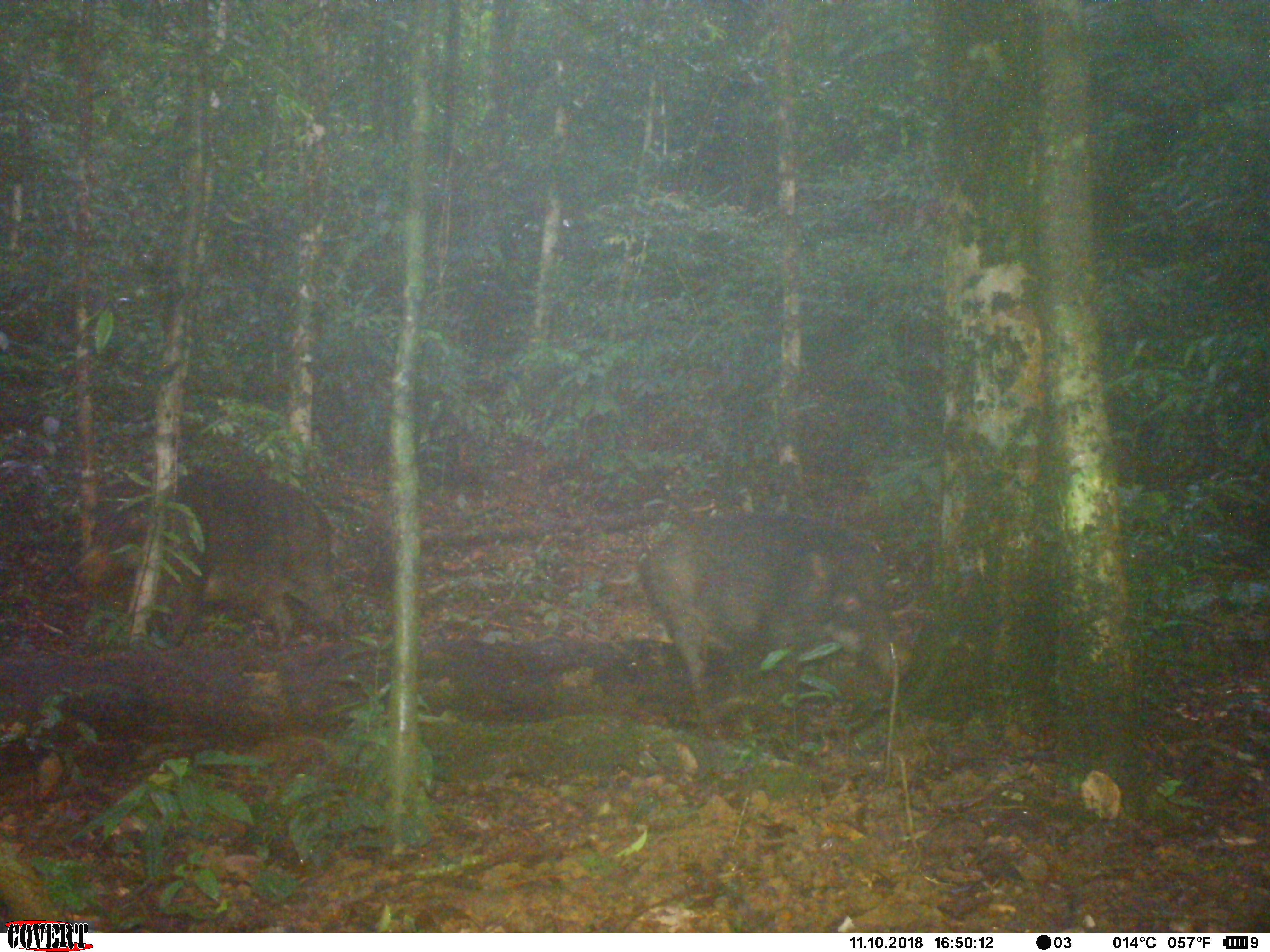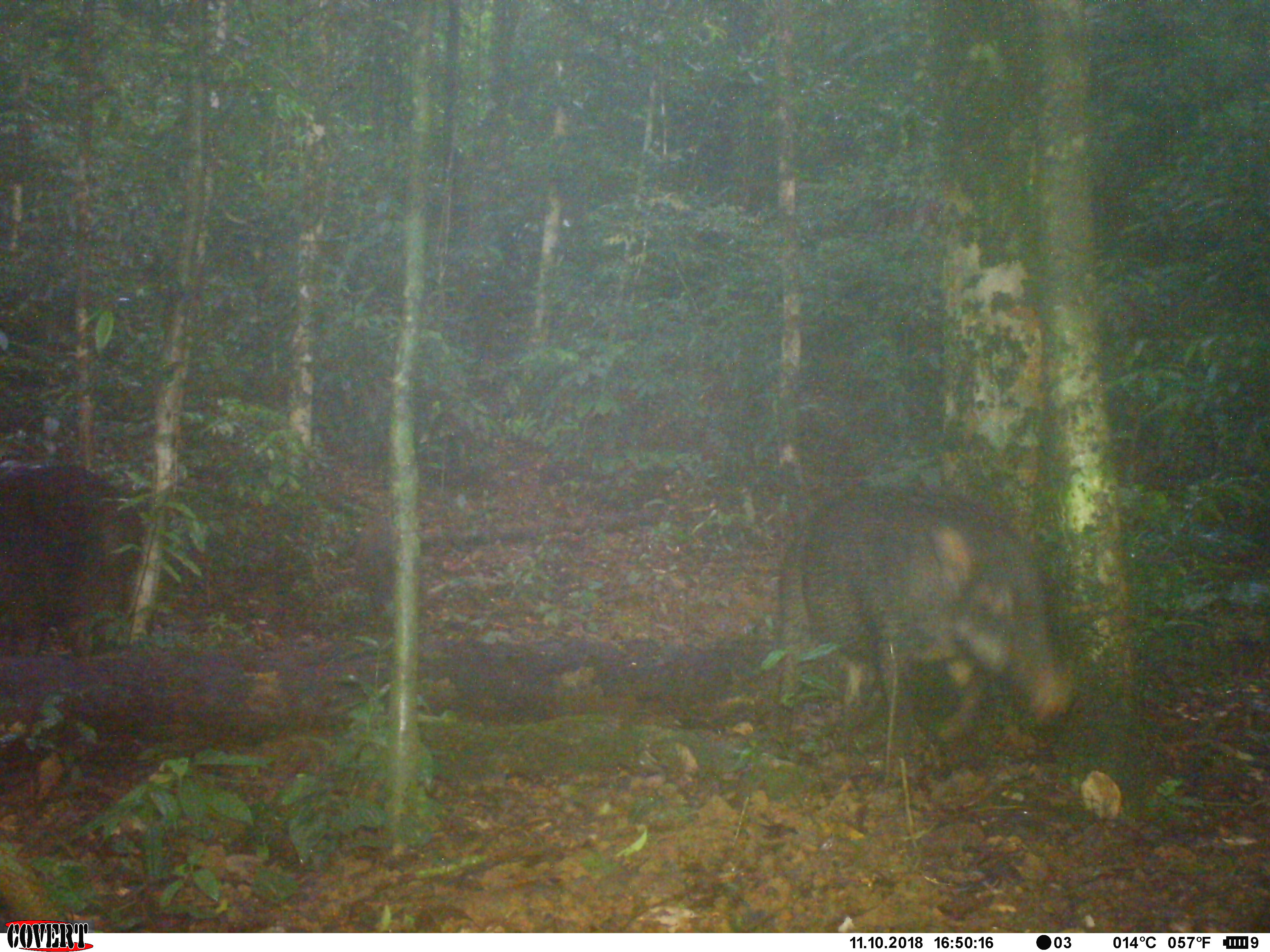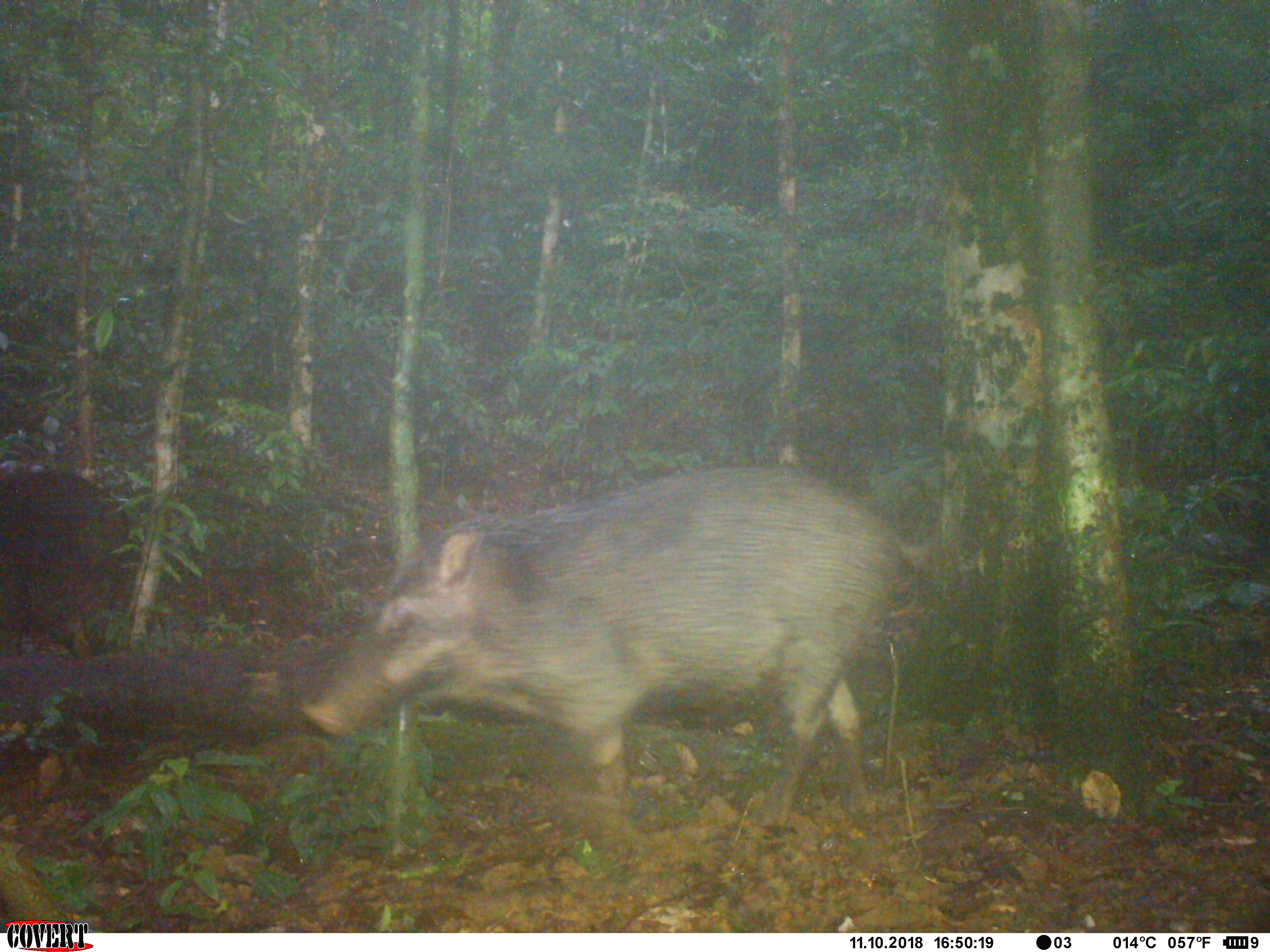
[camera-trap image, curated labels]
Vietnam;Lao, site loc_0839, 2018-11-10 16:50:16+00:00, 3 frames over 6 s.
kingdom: Animalia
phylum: Chordata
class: Mammalia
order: Artiodactyla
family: Suidae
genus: Sus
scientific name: Sus scrofa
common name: eurasian wild pig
Eurasian wild pig (Sus scrofa). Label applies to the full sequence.